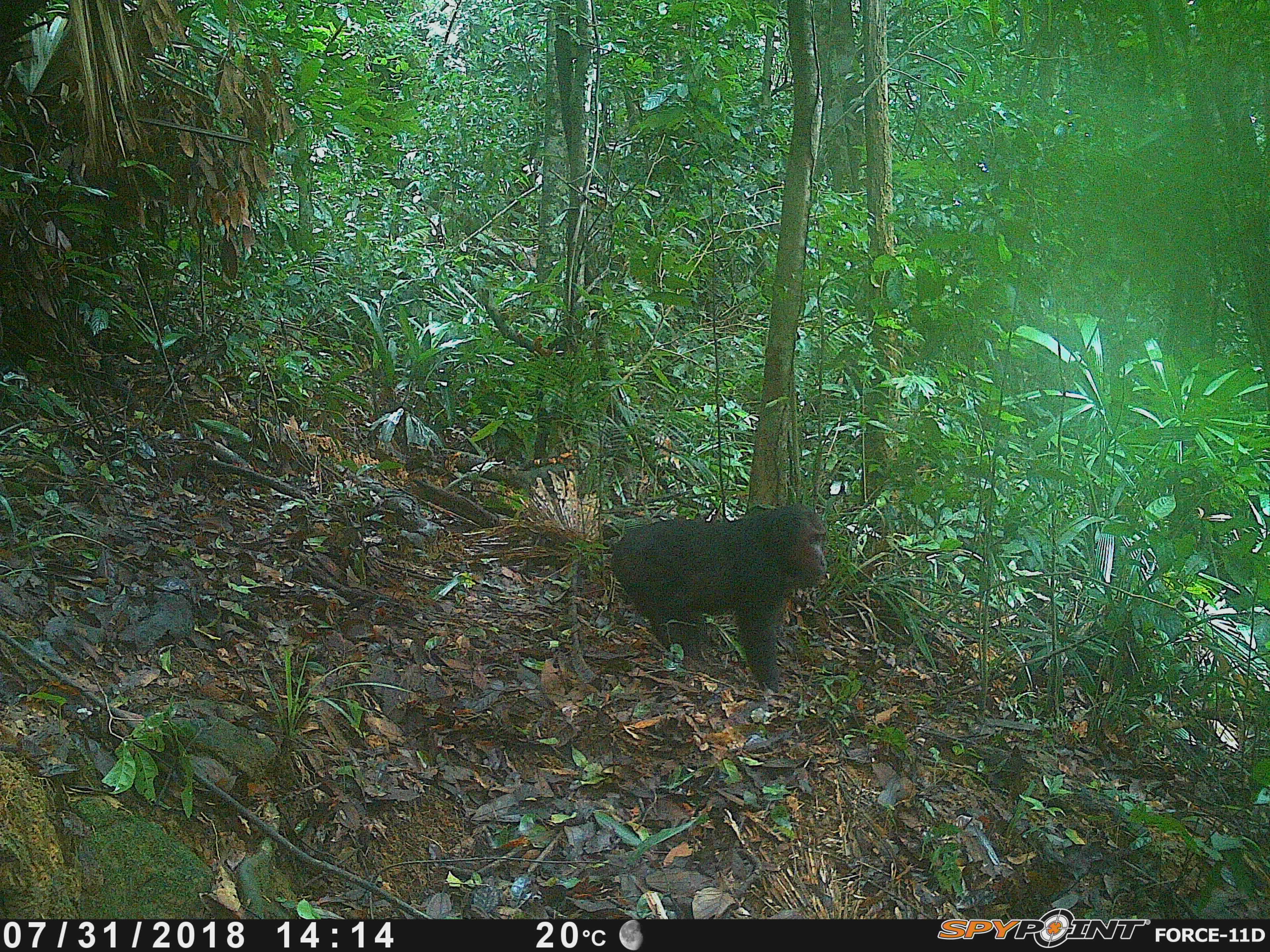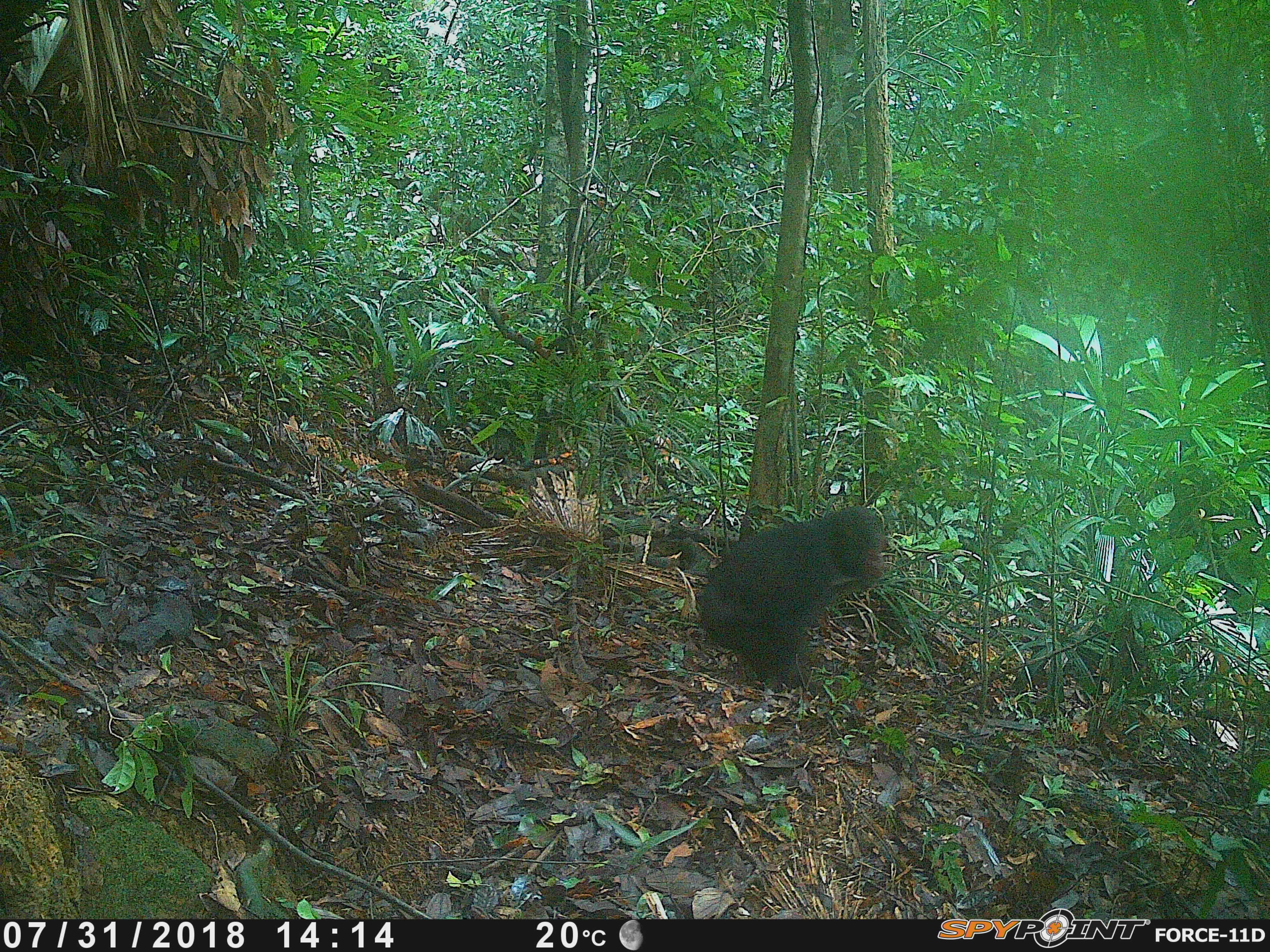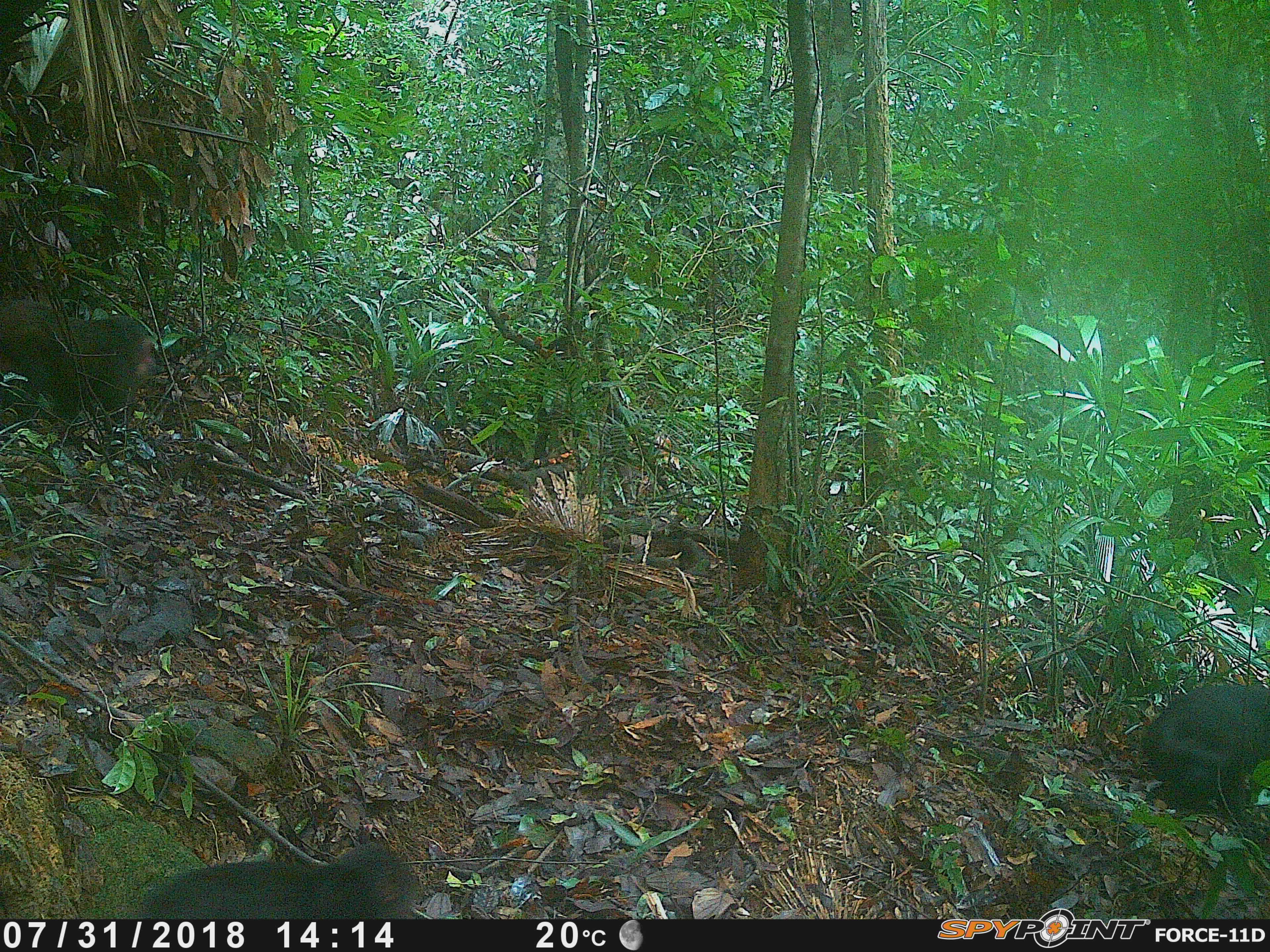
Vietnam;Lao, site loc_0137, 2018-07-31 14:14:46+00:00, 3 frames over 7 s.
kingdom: Animalia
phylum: Chordata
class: Mammalia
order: Primates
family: Cercopithecidae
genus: Macaca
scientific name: Macaca arctoides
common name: stump-tailed macaque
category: stump tailed macaque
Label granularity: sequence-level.